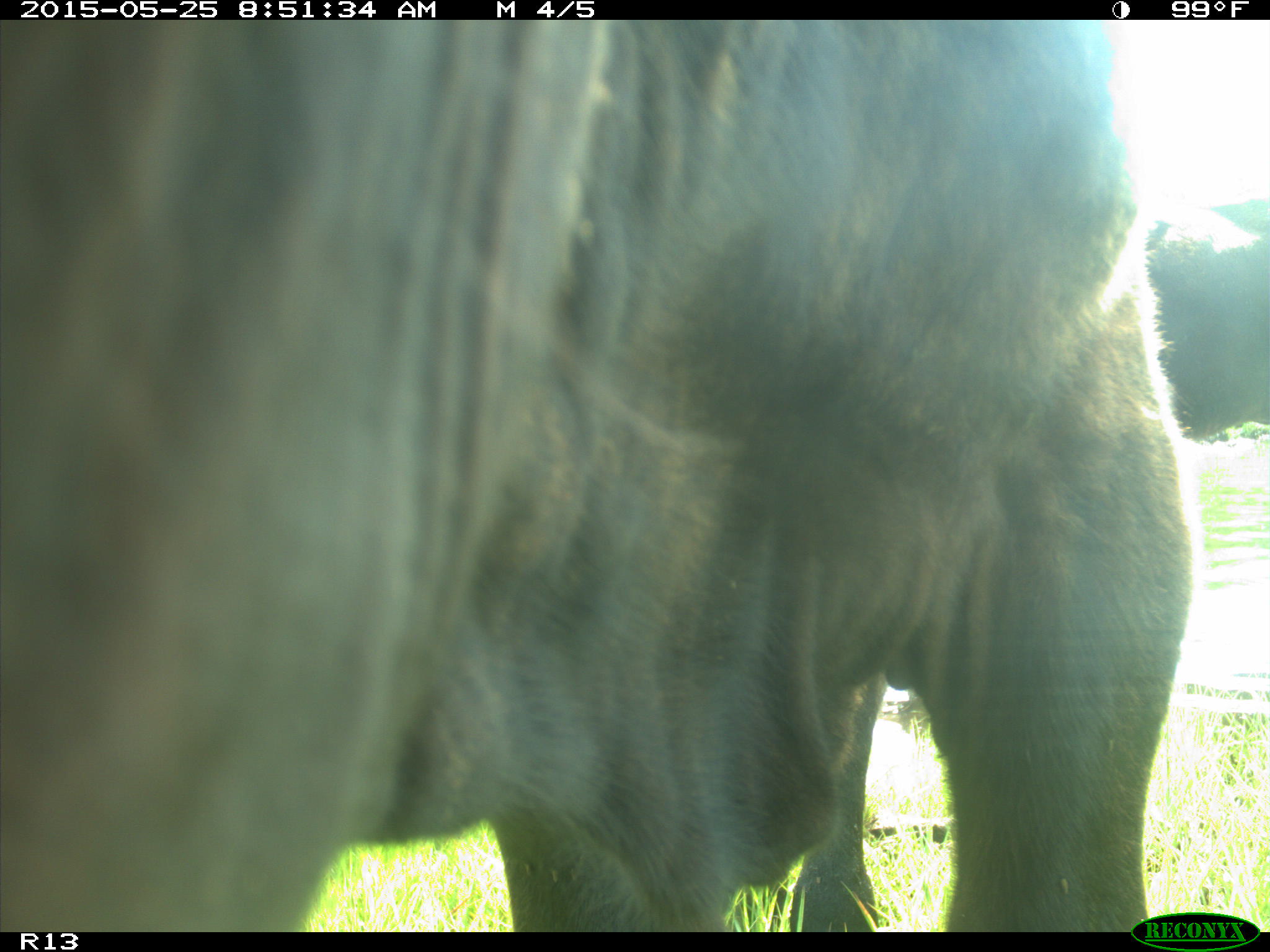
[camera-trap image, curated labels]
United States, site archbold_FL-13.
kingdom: Animalia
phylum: Chordata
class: Mammalia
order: Artiodactyla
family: Bovidae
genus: Bos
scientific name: Bos taurus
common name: domestic cow